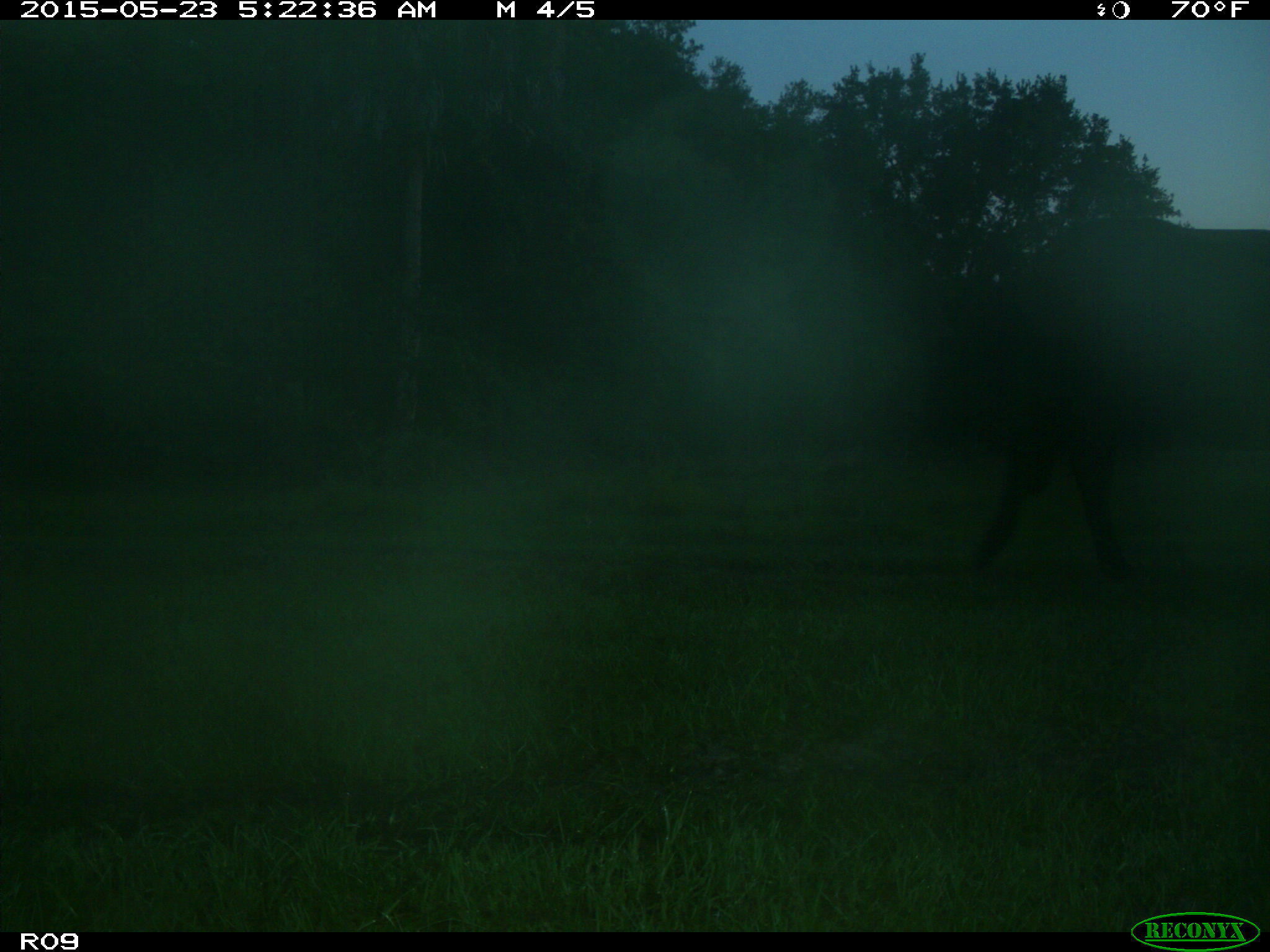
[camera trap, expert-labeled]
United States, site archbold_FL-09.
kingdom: Animalia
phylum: Chordata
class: Mammalia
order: Artiodactyla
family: Bovidae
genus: Bos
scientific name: Bos taurus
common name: domestic cow